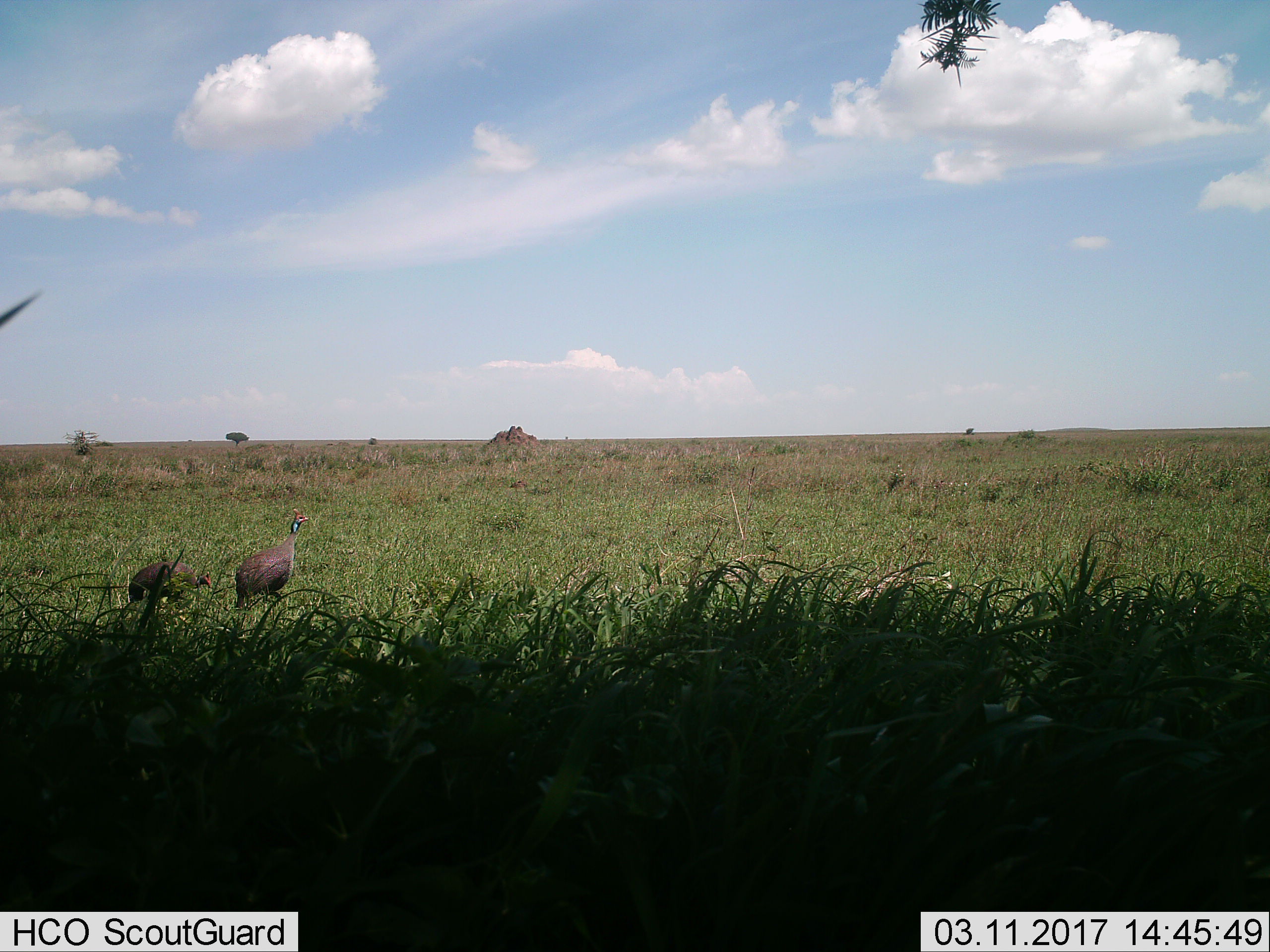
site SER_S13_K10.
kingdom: Animalia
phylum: Chordata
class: Aves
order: Galliformes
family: Numididae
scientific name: Numididae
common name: guineafowl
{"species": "guineafowl (Numididae)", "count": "2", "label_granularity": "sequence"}